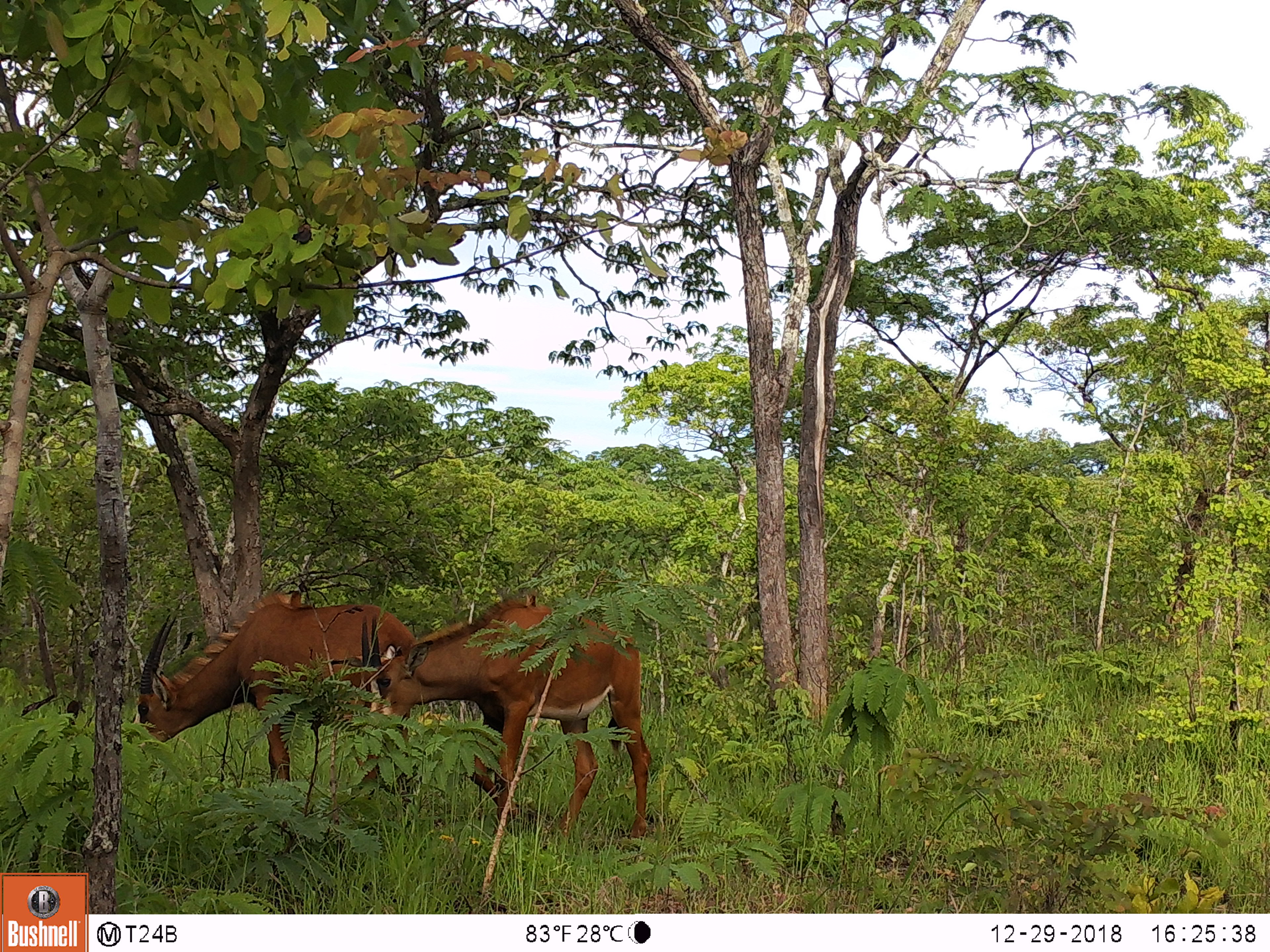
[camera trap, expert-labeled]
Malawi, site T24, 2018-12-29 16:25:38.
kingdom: Animalia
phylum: Chordata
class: Mammalia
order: Artiodactyla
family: Bovidae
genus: Hippotragus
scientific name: Hippotragus niger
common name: sable antelope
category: sable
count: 2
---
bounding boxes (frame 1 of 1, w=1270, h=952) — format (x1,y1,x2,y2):
sable: (357,591,678,839); (126,573,421,798)